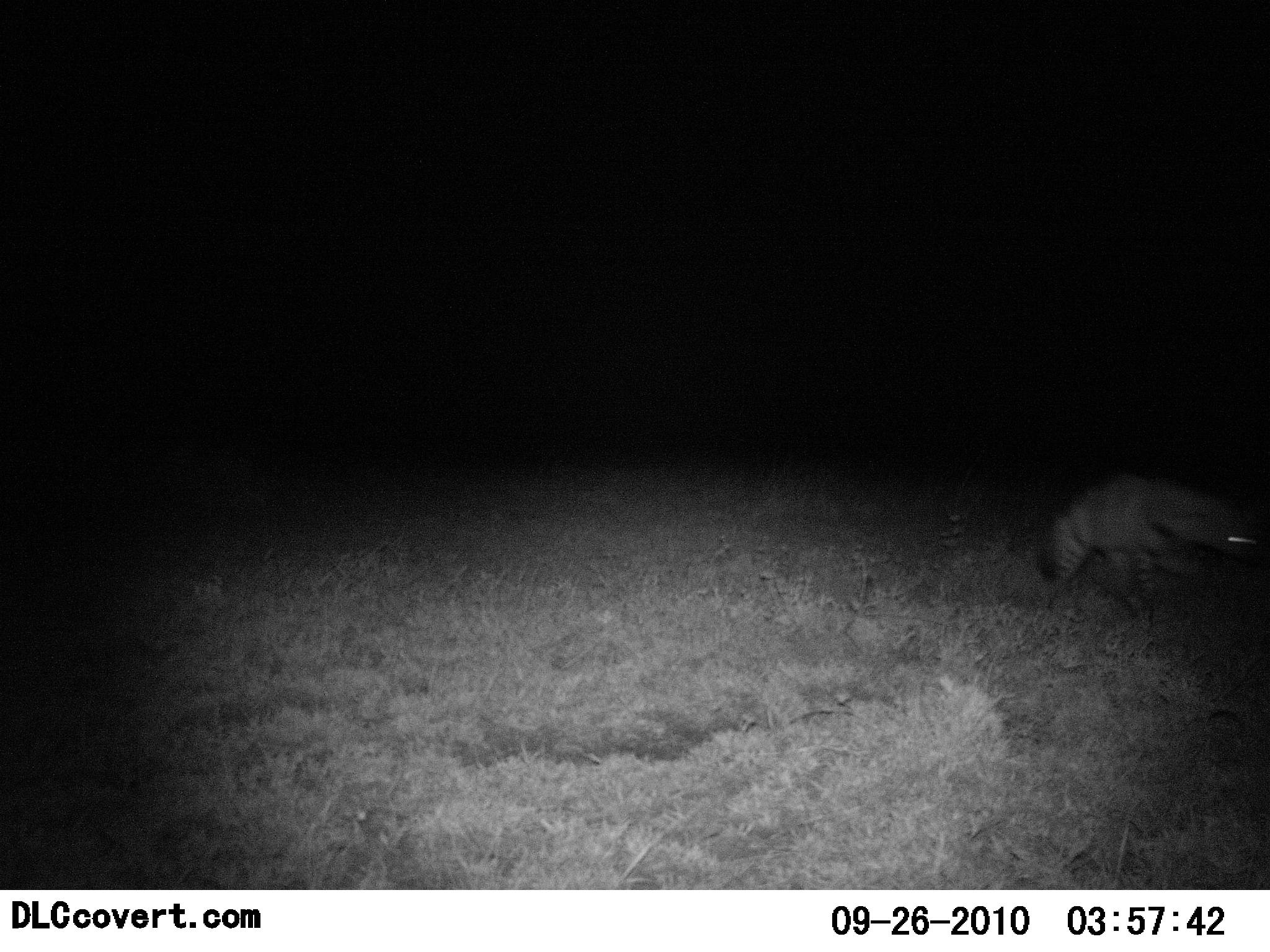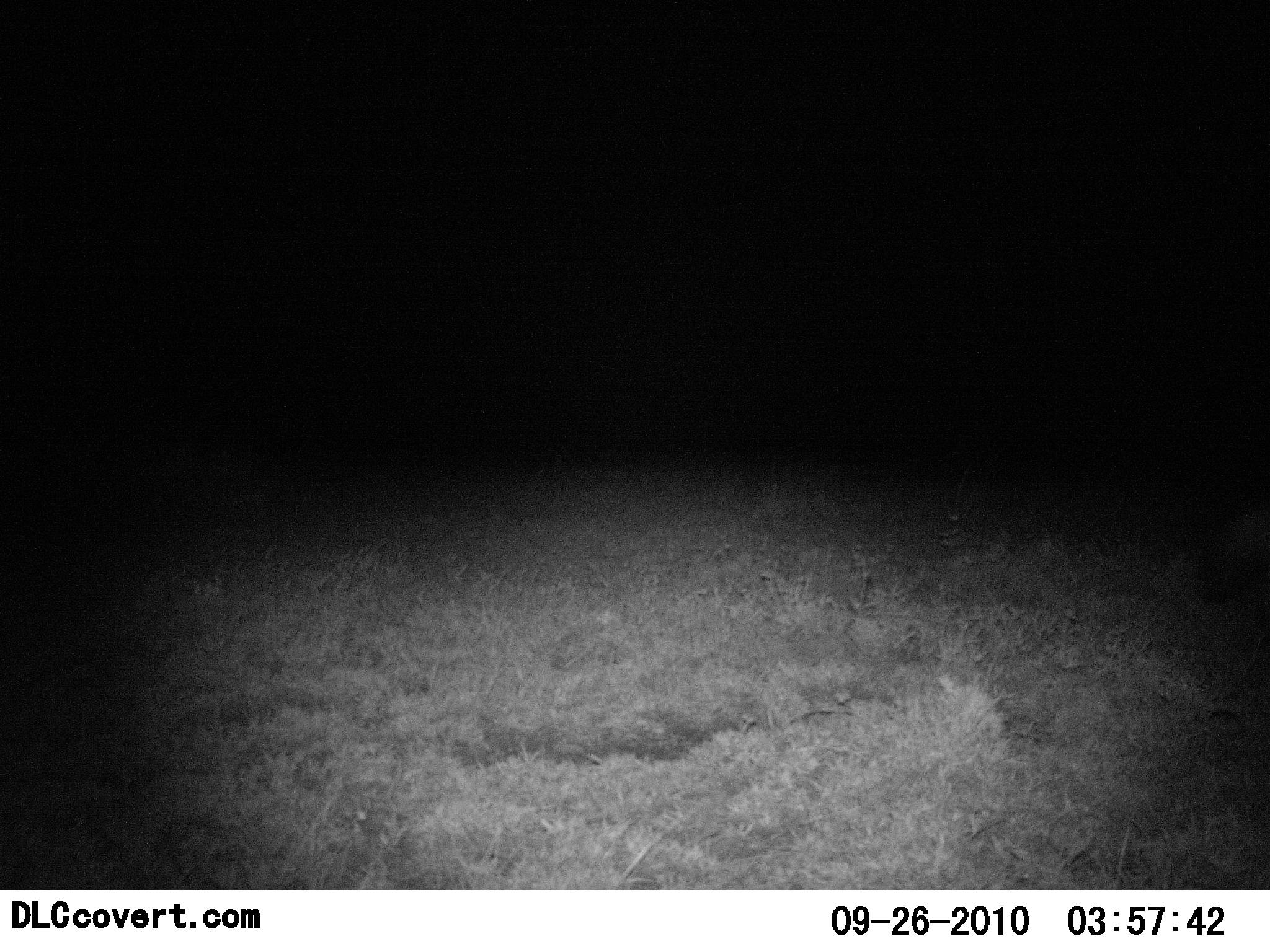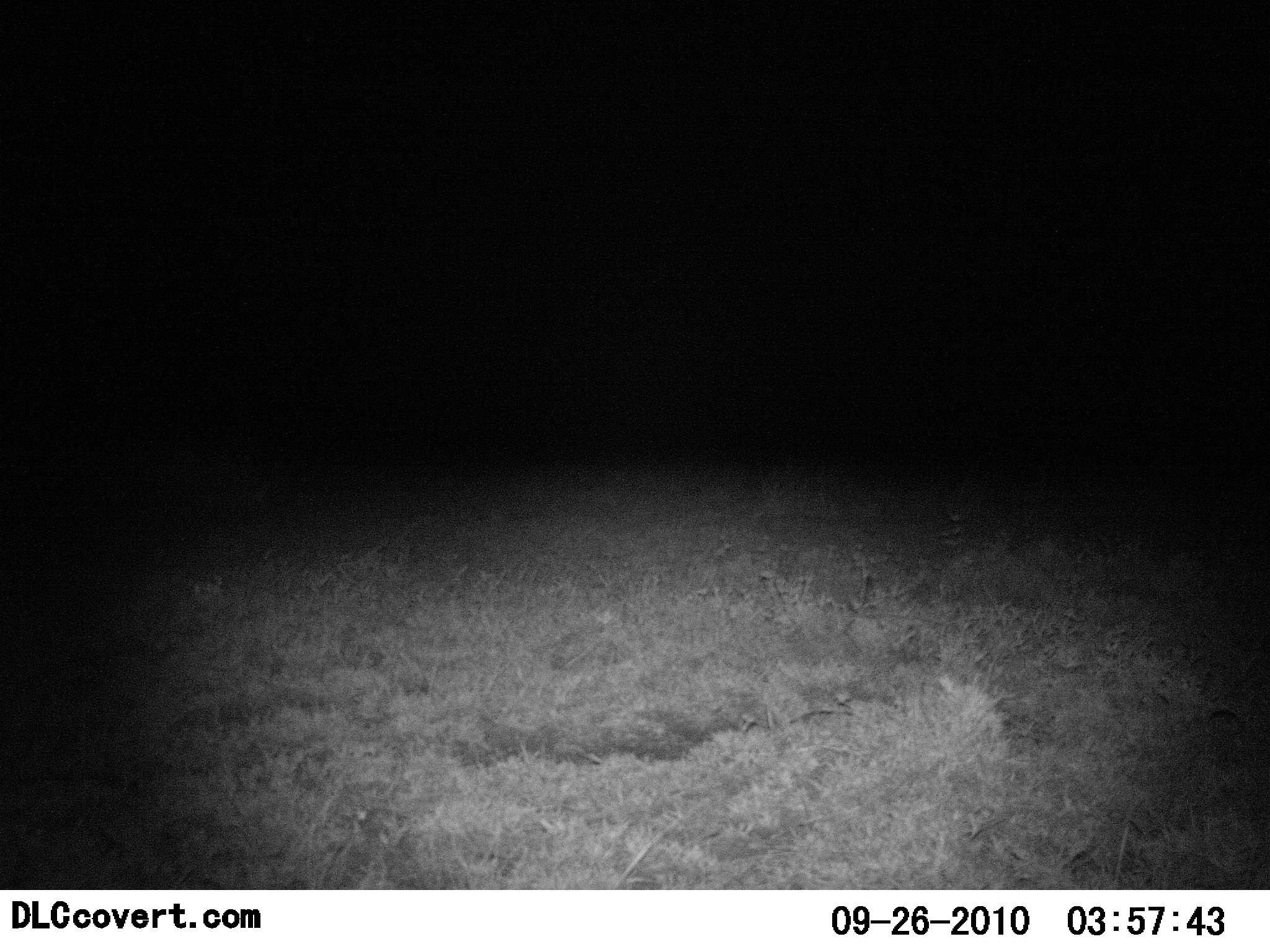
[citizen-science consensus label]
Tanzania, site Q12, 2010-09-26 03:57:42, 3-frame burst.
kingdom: Animalia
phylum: Chordata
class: Mammalia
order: Carnivora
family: Hyaenidae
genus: Hyaena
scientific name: Hyaena hyaena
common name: striped hyena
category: hyenastriped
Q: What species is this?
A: Hyenastriped (striped hyena) (Hyaena hyaena).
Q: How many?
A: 1.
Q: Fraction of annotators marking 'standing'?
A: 0%.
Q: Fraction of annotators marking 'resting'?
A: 0%.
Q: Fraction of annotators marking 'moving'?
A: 100%.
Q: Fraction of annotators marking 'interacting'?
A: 0%.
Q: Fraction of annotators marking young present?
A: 0%.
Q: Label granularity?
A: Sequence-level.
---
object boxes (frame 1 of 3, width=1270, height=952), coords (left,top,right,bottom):
animal: (1037,475,1270,620)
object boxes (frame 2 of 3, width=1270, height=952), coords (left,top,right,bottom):
animal: (1203,498,1270,604)